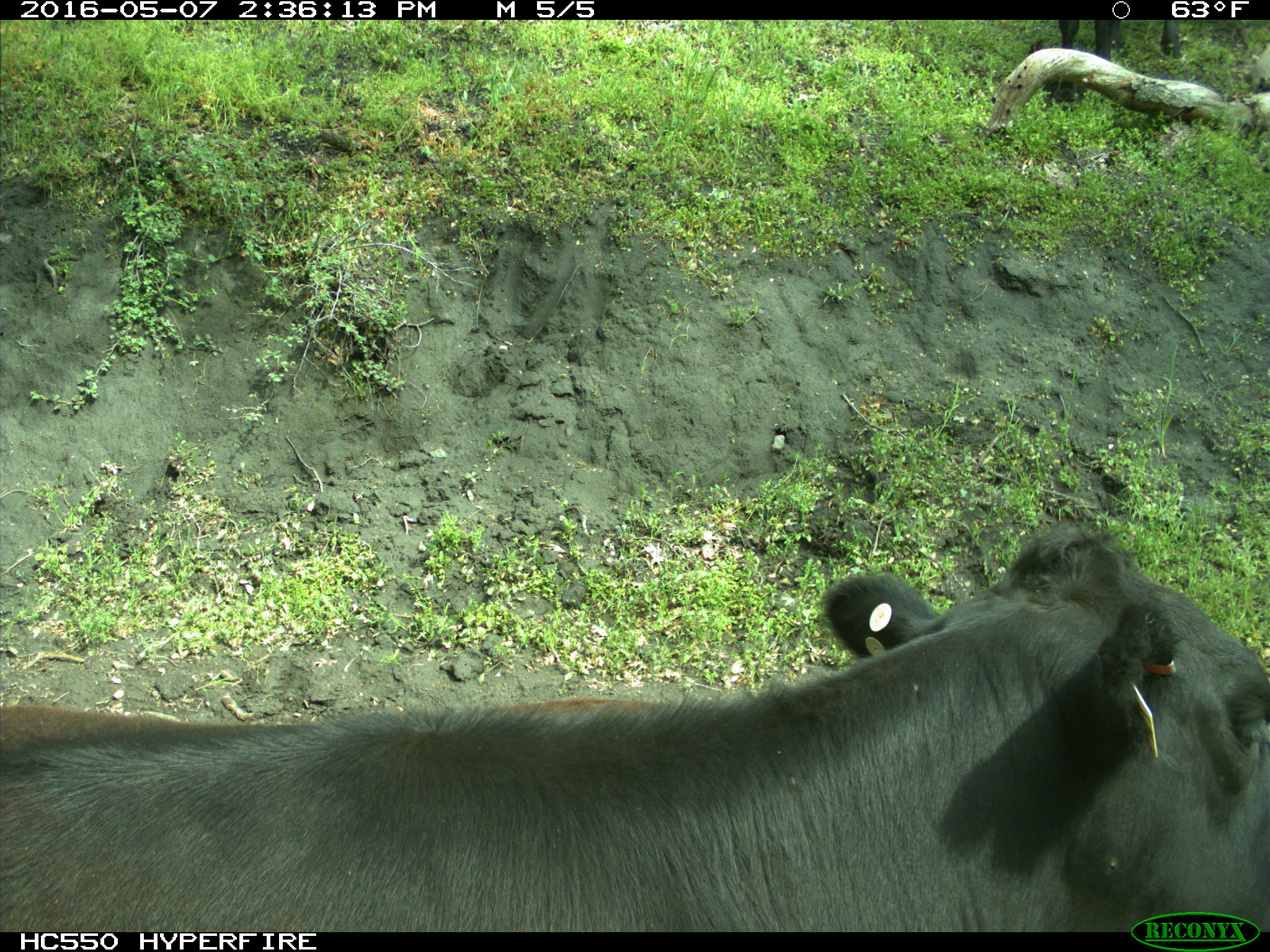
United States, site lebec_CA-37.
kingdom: Animalia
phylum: Chordata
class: Mammalia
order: Artiodactyla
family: Bovidae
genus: Bos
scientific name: Bos taurus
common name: domestic cow